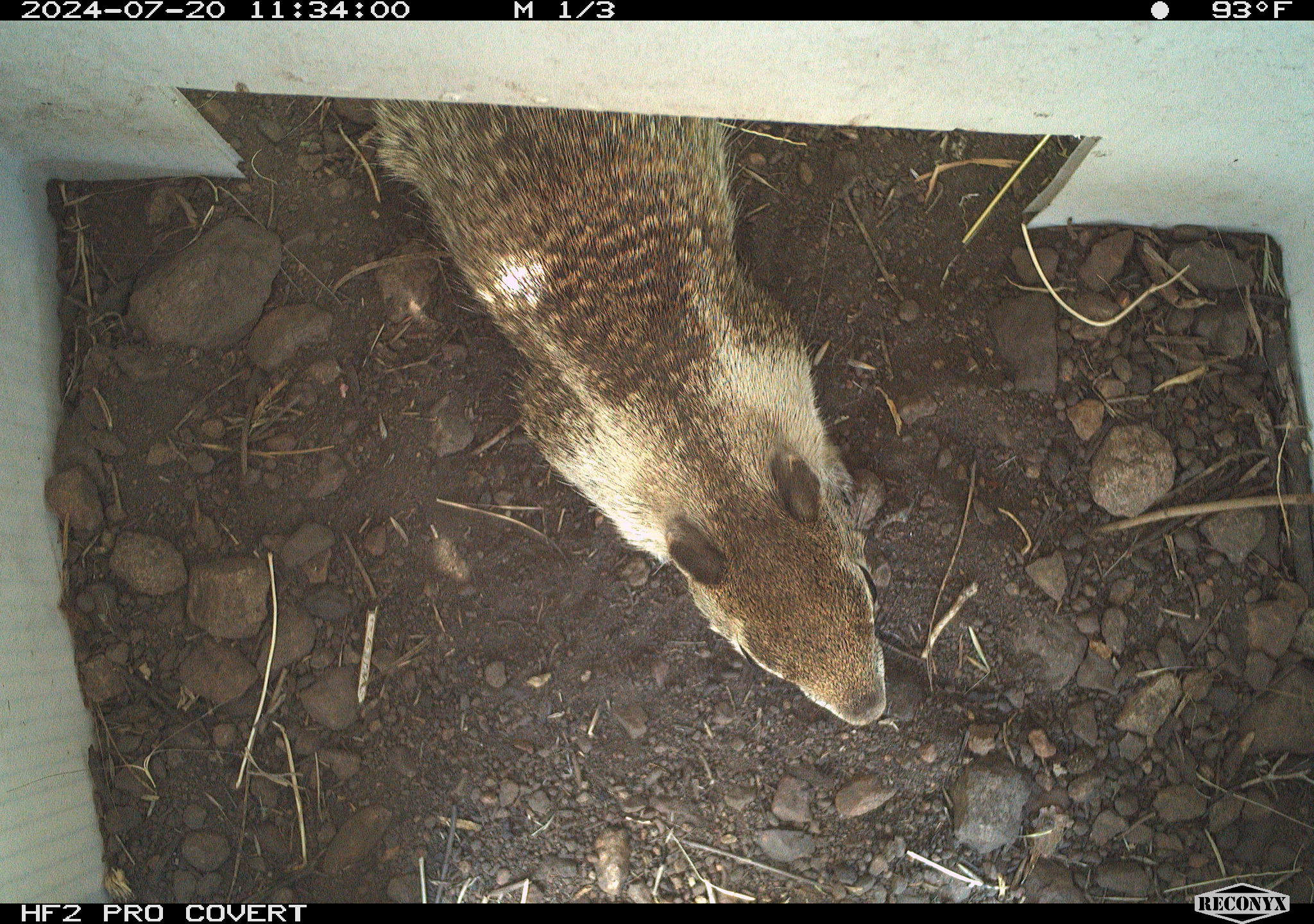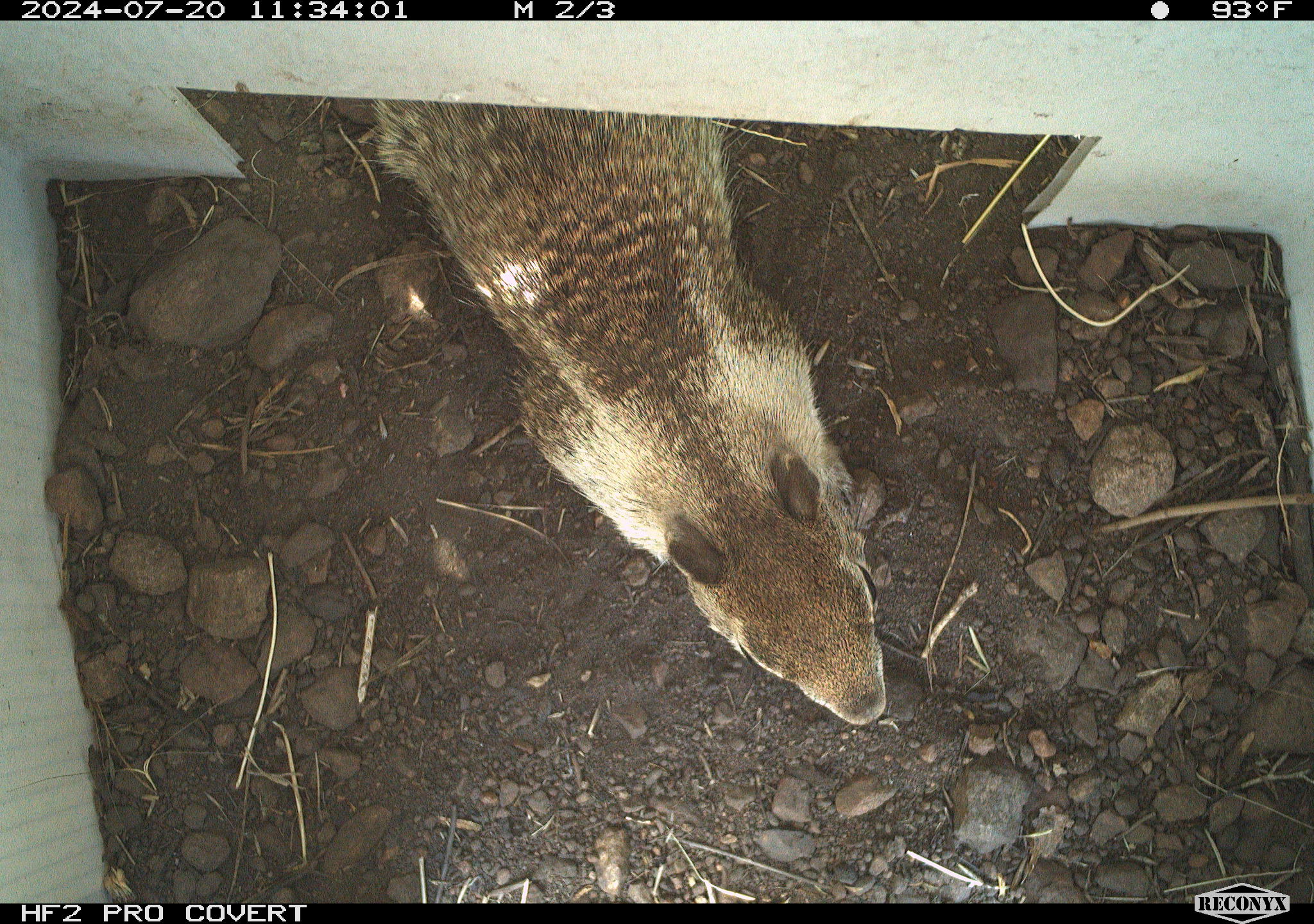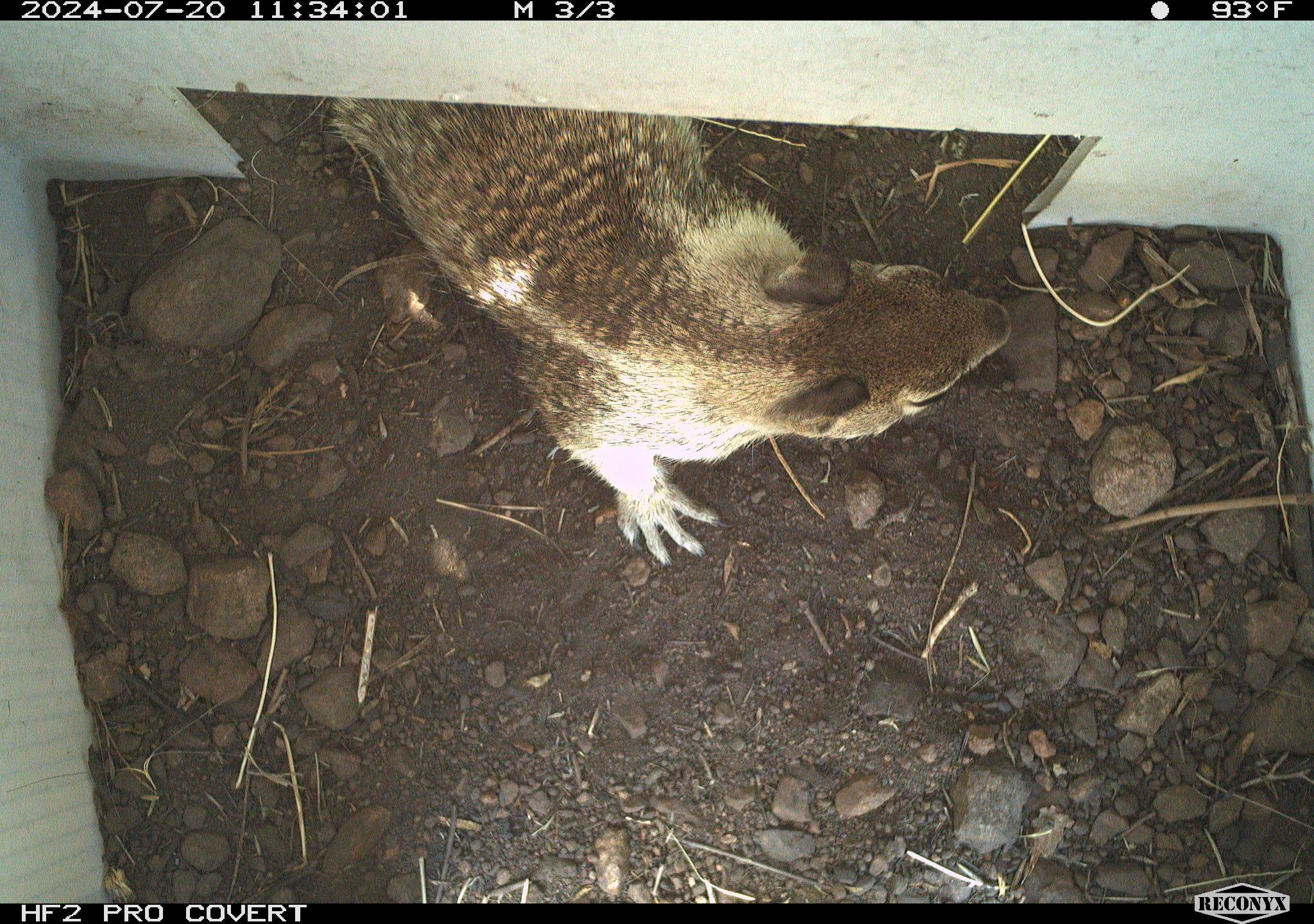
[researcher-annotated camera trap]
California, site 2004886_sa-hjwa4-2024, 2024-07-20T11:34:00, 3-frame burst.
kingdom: Animalia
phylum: Chordata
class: Mammalia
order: Rodentia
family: Sciuridae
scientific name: Sciuridae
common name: squirrels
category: sciuridae family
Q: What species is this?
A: Sciuridae family (squirrels) (Sciuridae).